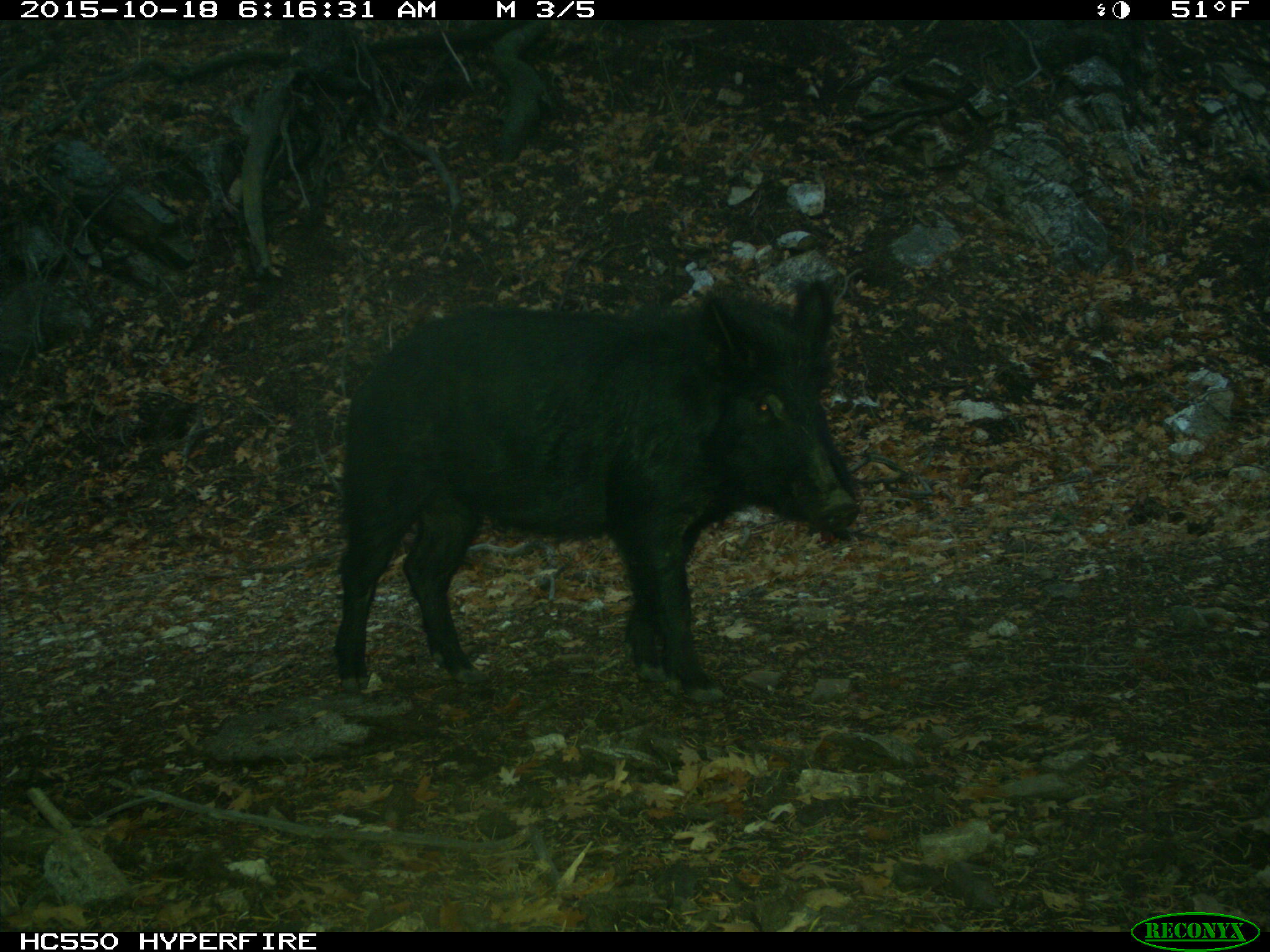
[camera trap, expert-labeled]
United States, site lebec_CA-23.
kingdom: Animalia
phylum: Chordata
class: Mammalia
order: Artiodactyla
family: Suidae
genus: Sus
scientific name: Sus scrofa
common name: wild boar